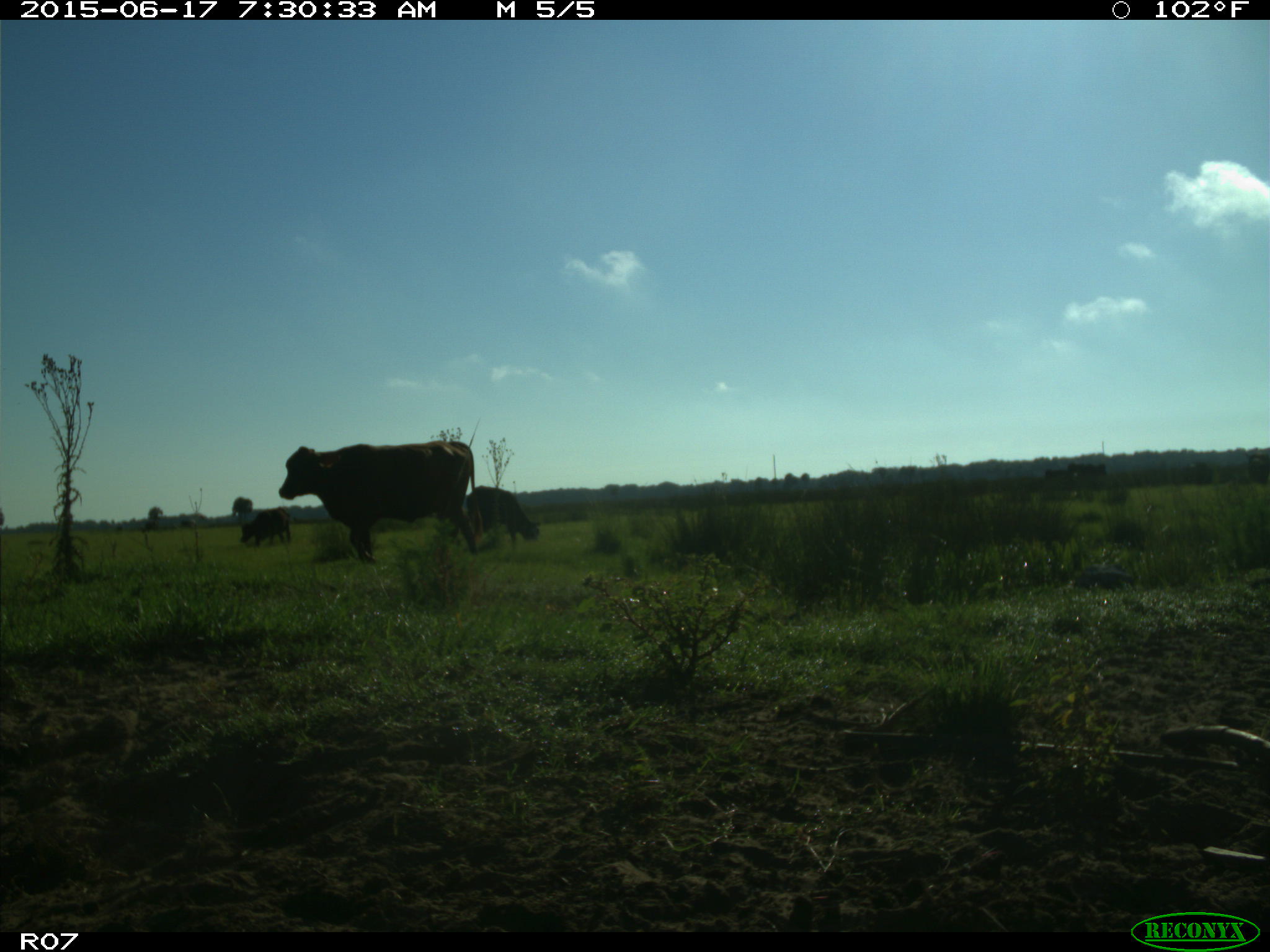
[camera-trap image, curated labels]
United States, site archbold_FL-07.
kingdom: Animalia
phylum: Chordata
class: Mammalia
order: Artiodactyla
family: Bovidae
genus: Bos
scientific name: Bos taurus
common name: domestic cow